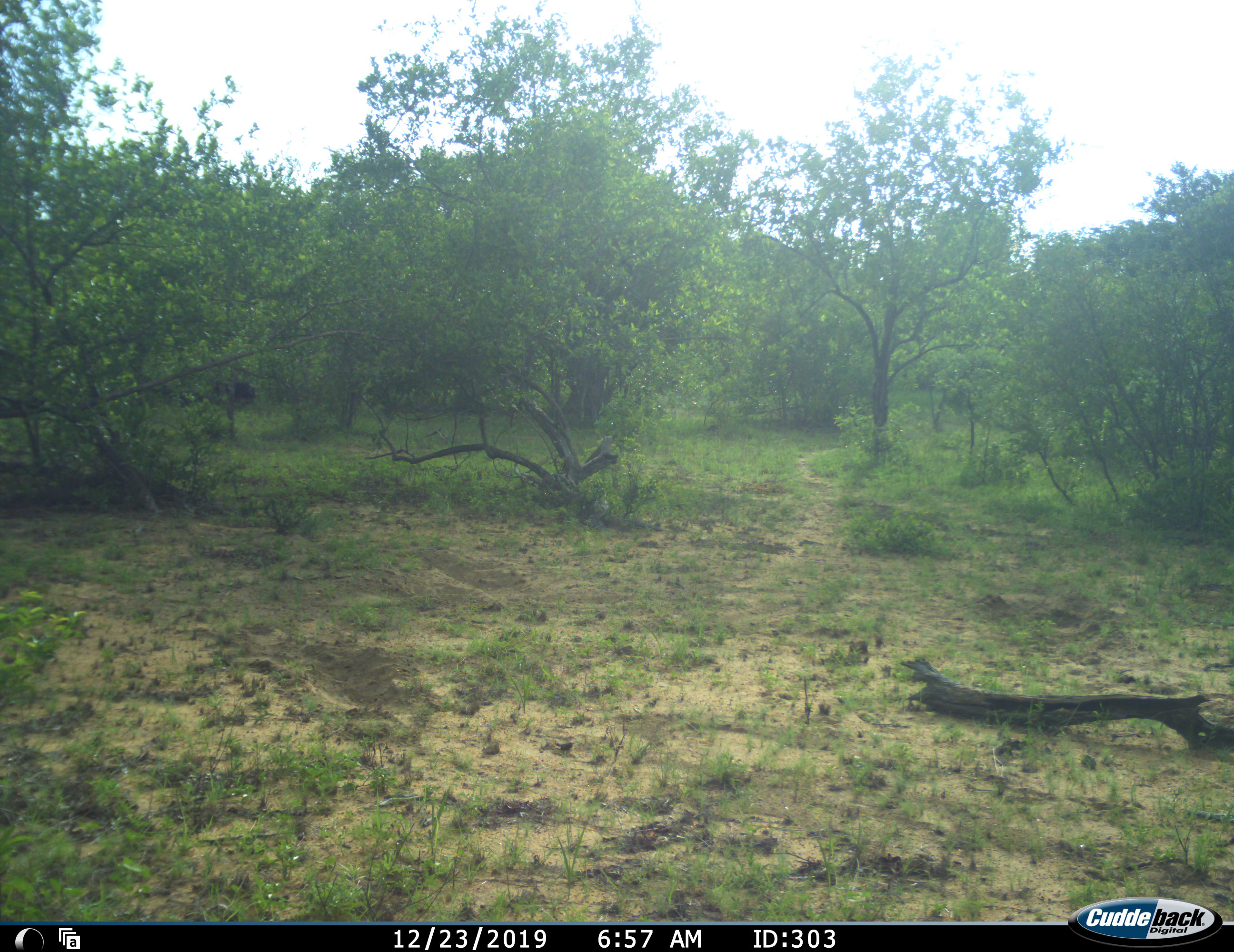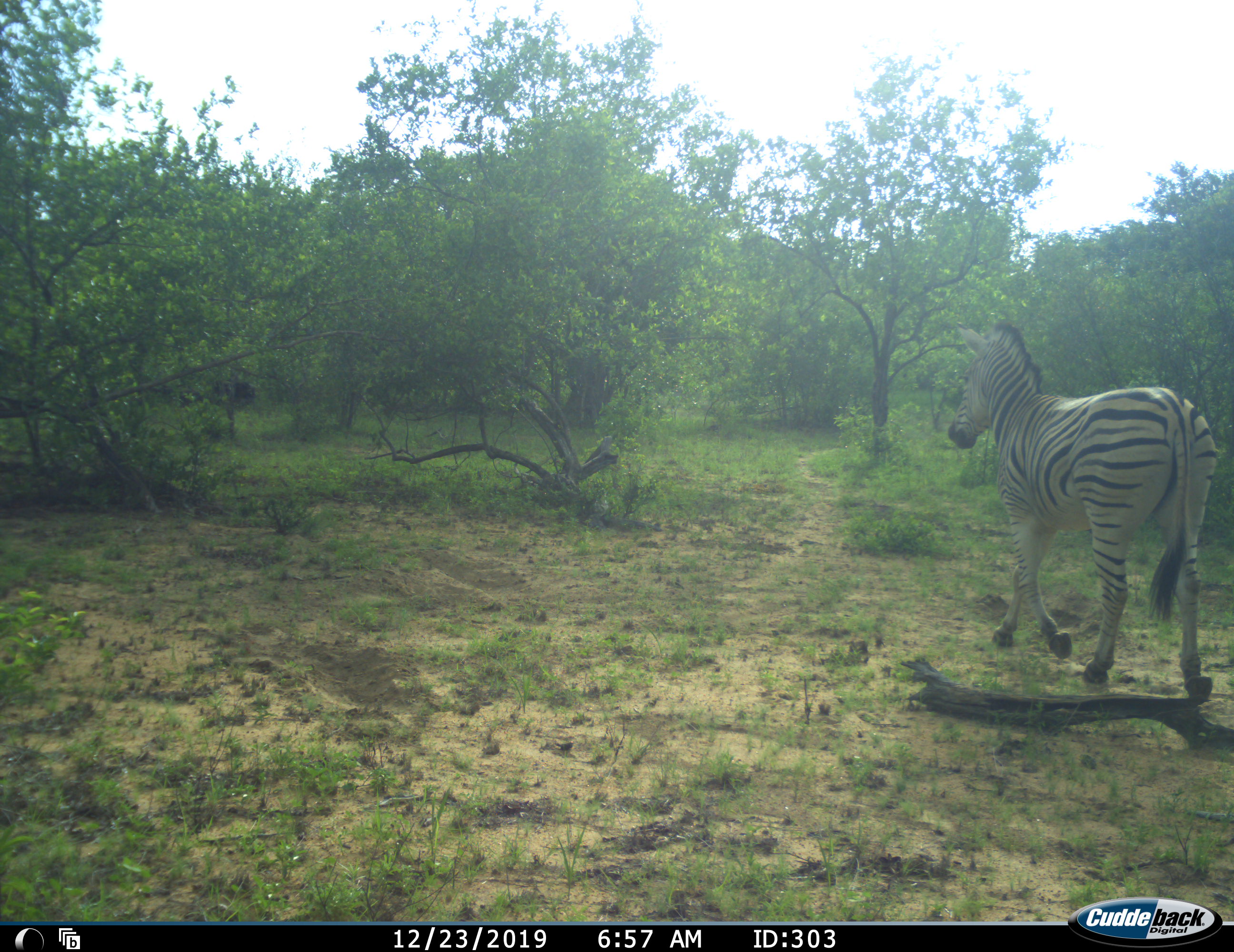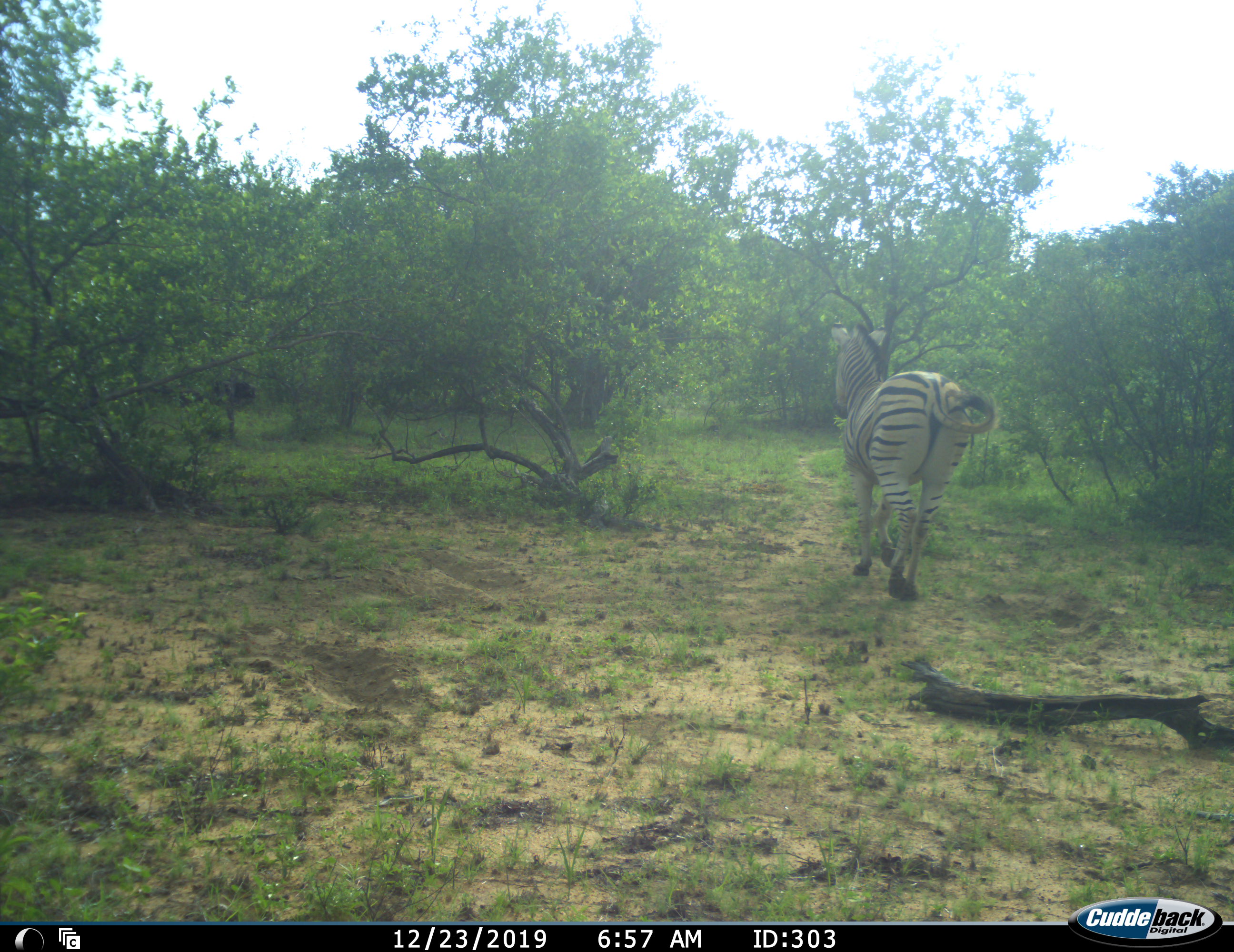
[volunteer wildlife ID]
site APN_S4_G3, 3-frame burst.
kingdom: Animalia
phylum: Chordata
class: Mammalia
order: Perissodactyla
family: Equidae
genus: Equus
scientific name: Equus quagga burchellii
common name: burchell's zebra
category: zebraburchells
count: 1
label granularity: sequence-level